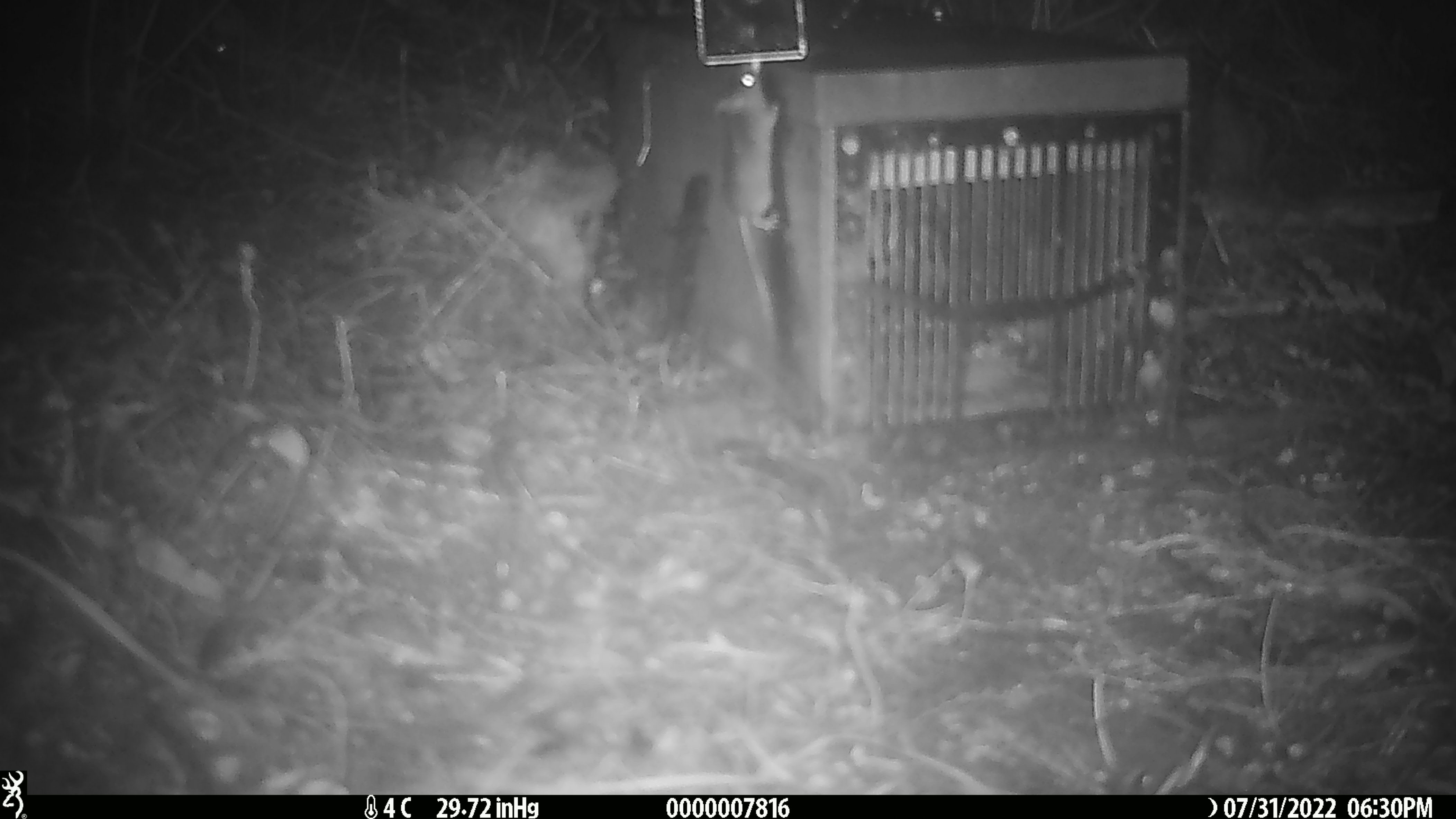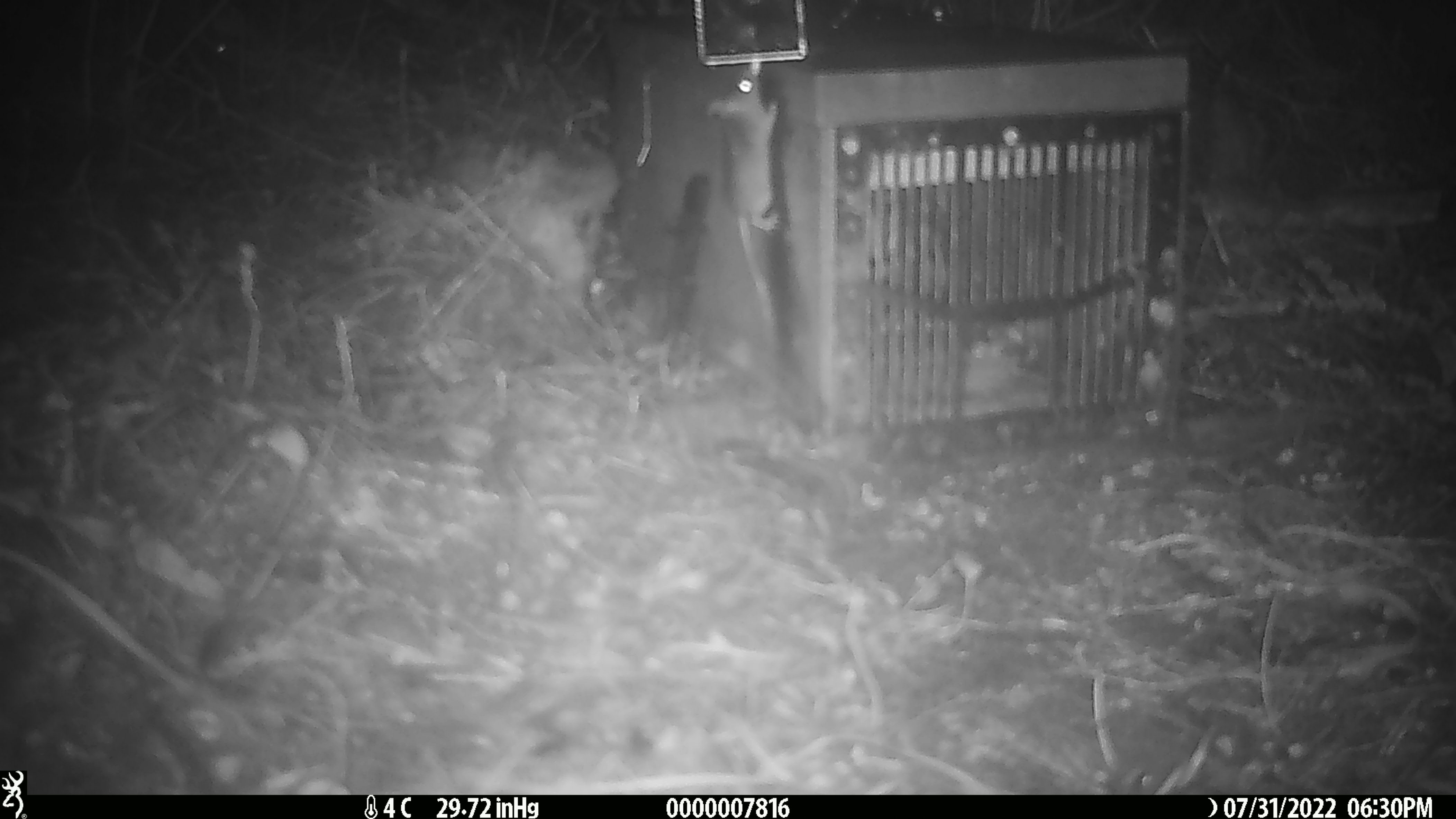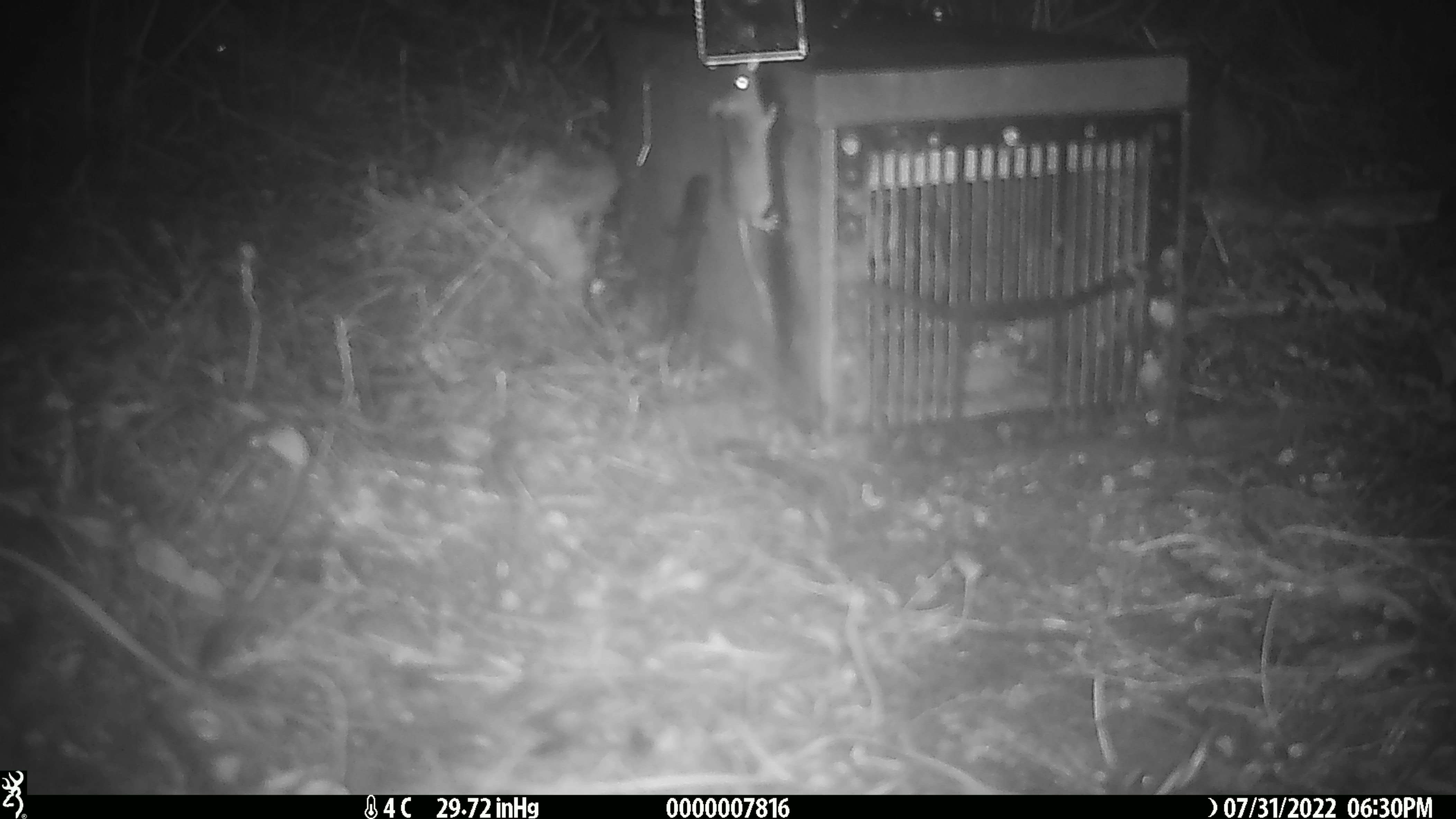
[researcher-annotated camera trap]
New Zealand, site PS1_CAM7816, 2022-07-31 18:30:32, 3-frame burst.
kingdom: Animalia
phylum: Chordata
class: Mammalia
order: Rodentia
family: Muridae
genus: Mus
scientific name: Mus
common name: mouse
Mouse (Mus).